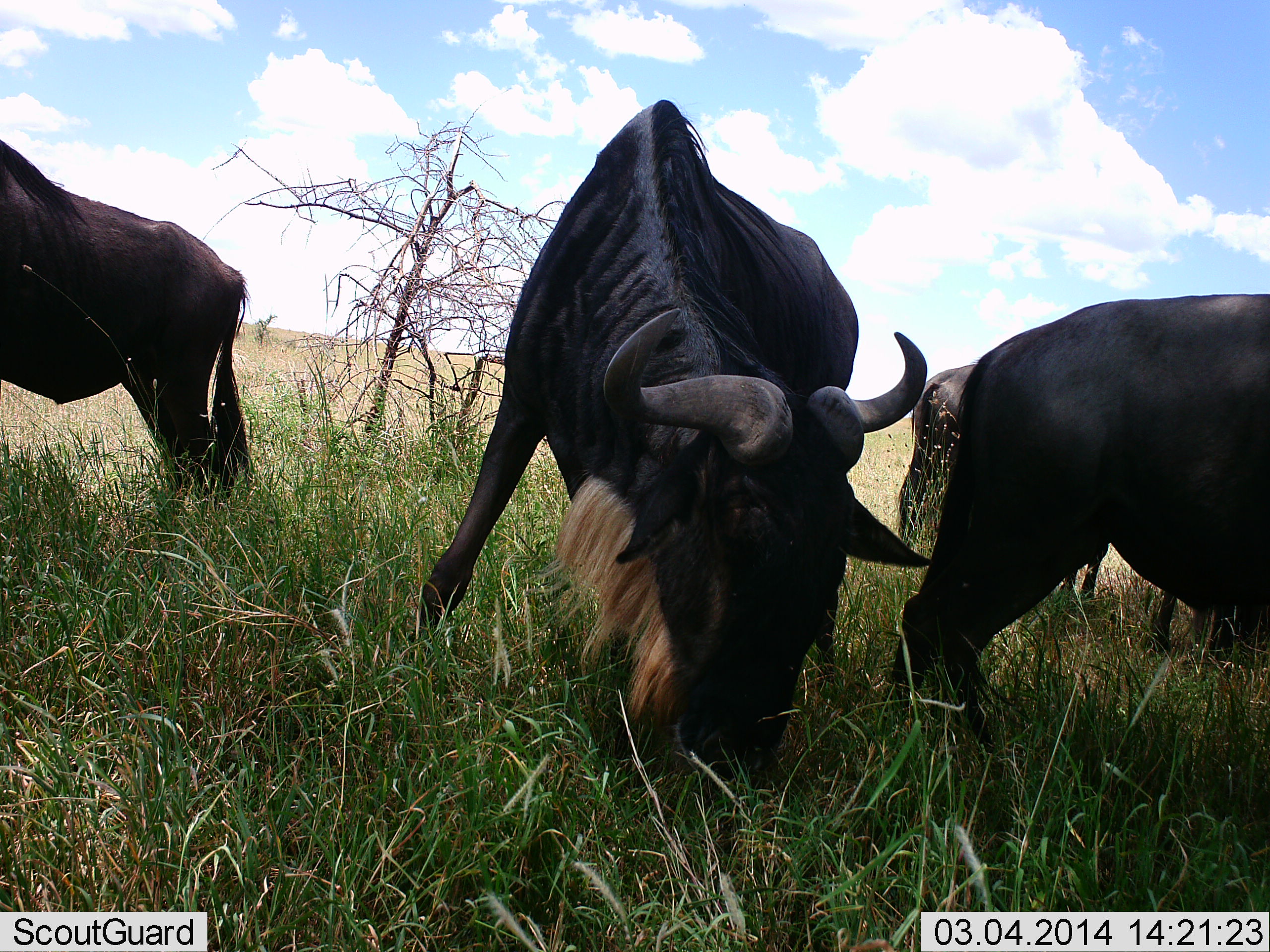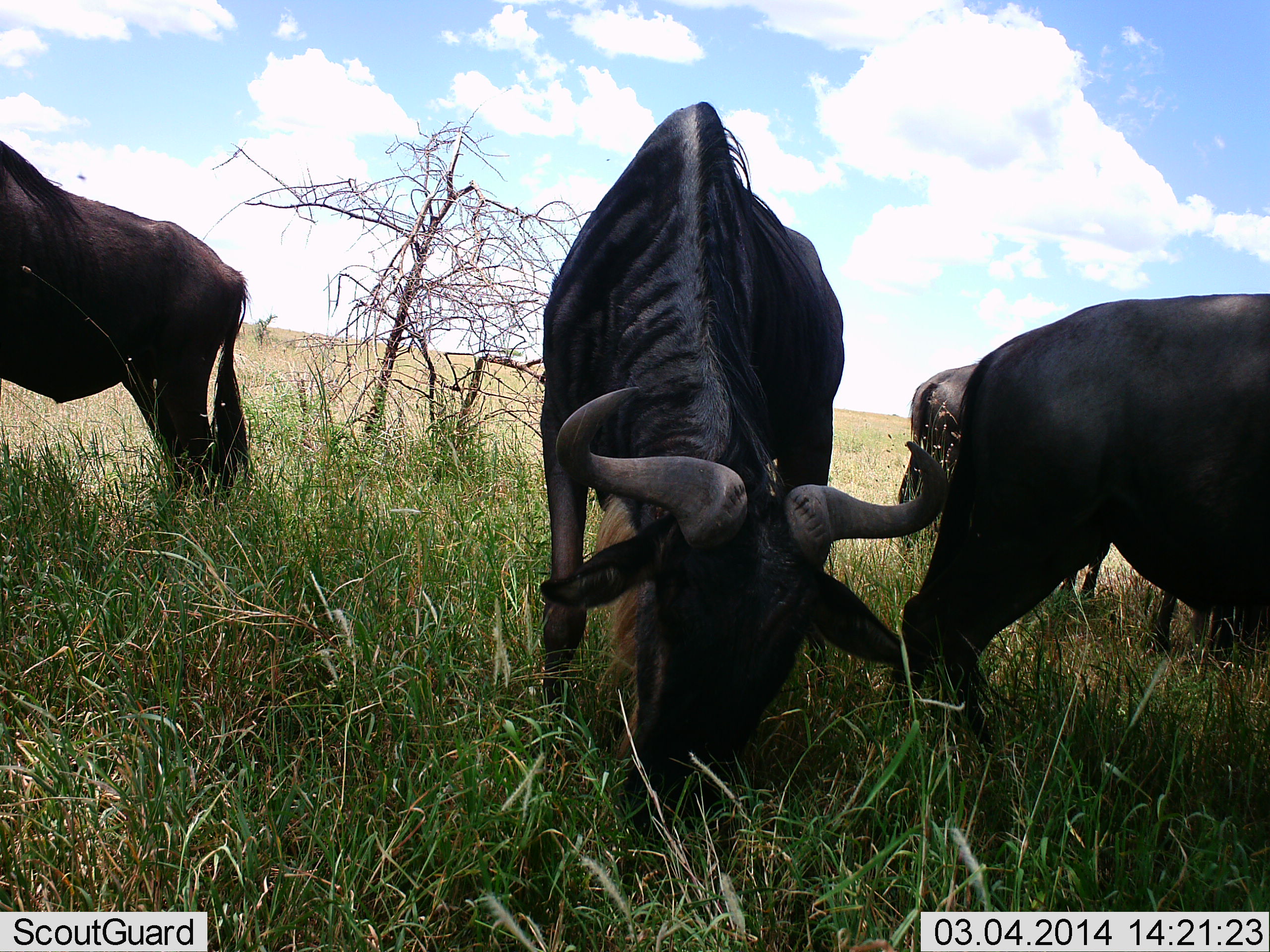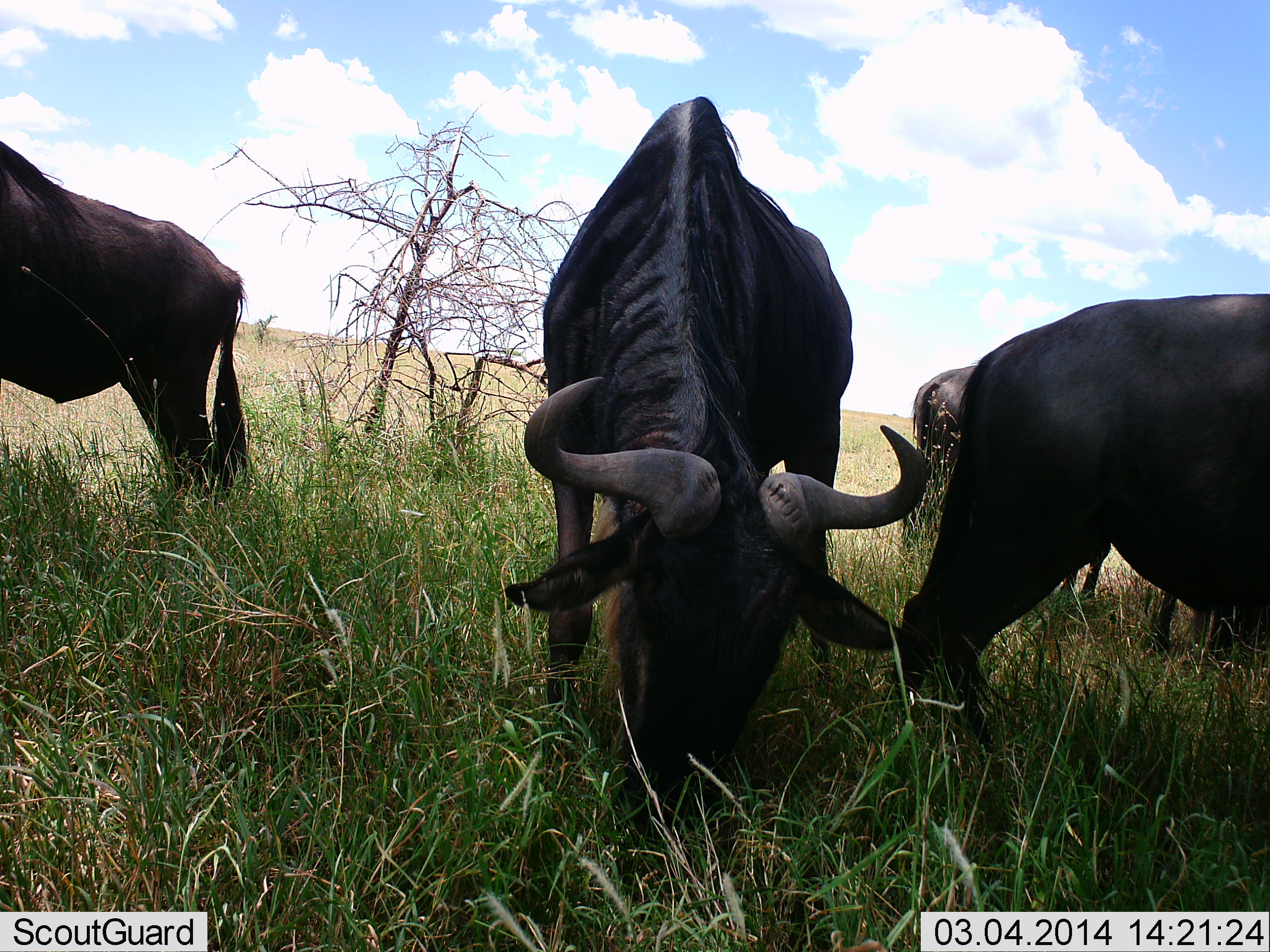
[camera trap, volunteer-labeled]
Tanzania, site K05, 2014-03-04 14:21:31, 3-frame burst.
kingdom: Animalia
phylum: Chordata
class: Mammalia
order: Artiodactyla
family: Bovidae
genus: Connochaetes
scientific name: Connochaetes taurinus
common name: blue wildebeest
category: wildebeest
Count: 4.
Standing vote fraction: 60%.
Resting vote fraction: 0%.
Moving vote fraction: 0%.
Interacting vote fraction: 0%.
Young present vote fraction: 0%.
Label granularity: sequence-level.